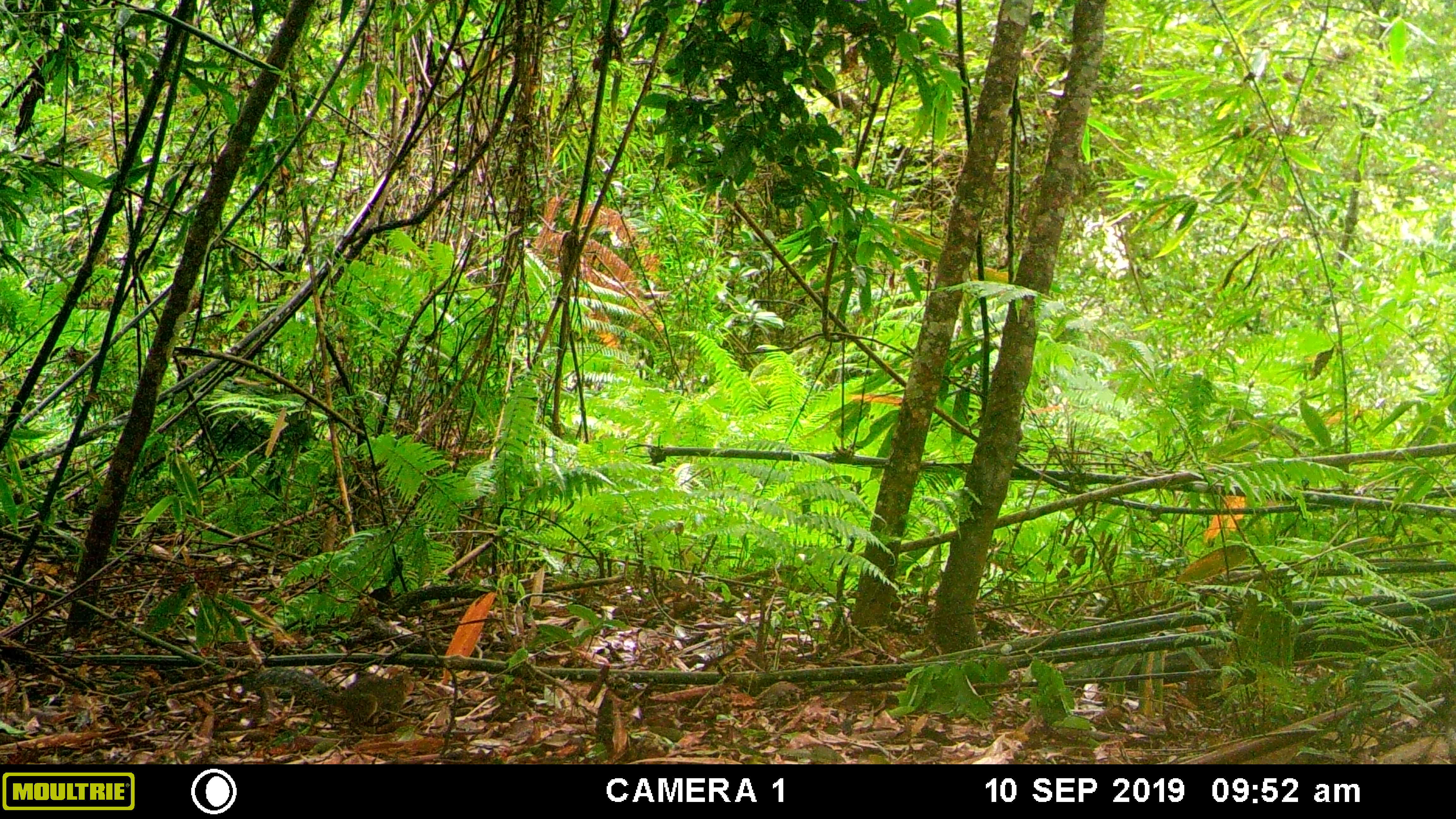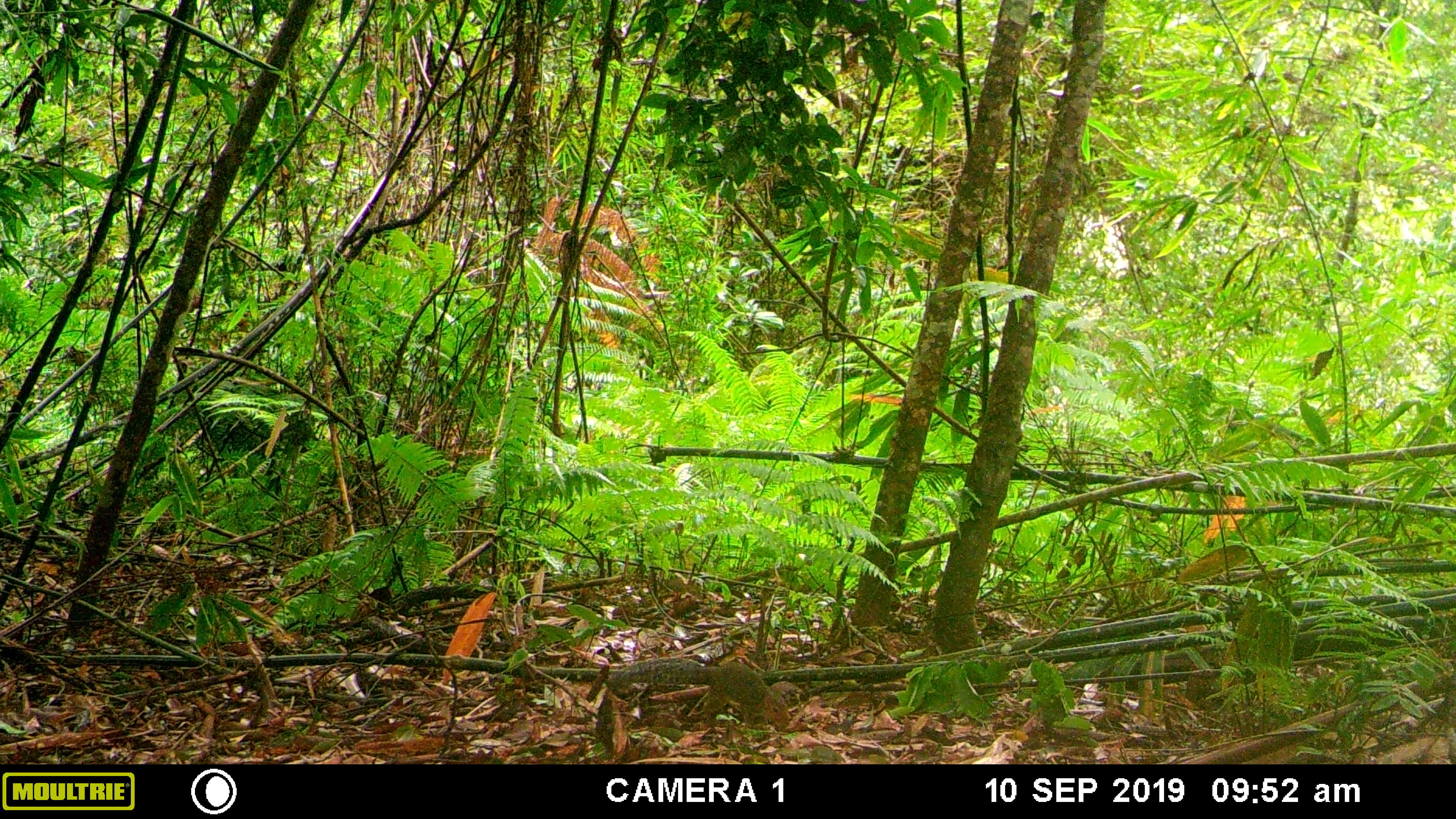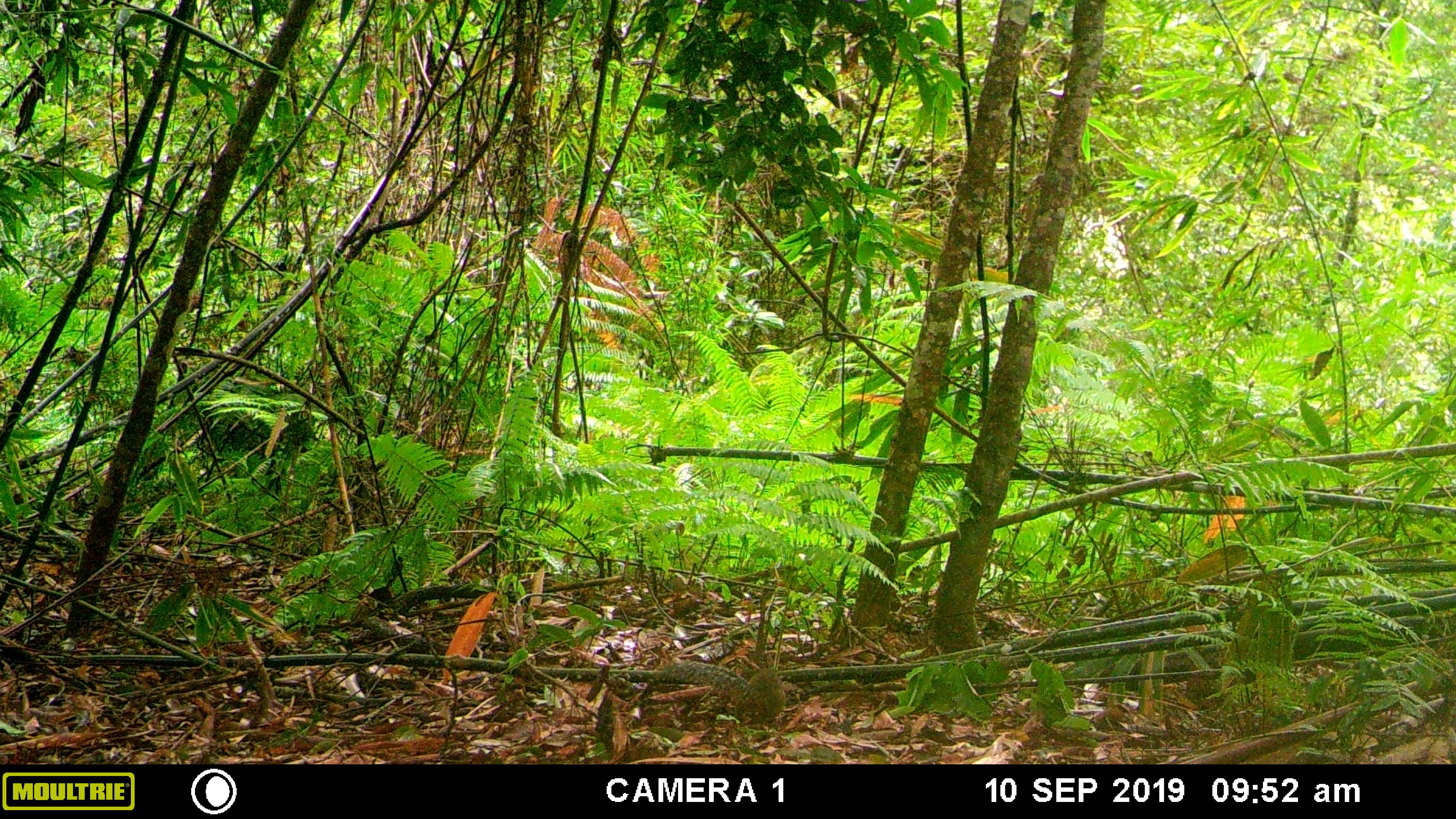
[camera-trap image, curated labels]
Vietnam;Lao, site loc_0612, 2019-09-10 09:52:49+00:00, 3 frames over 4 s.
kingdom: Animalia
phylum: Chordata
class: Mammalia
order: Rodentia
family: Sciuridae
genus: Dremomys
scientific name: Dremomys rufigenis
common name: red-cheeked squirrel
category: red cheeked squirrel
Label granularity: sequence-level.